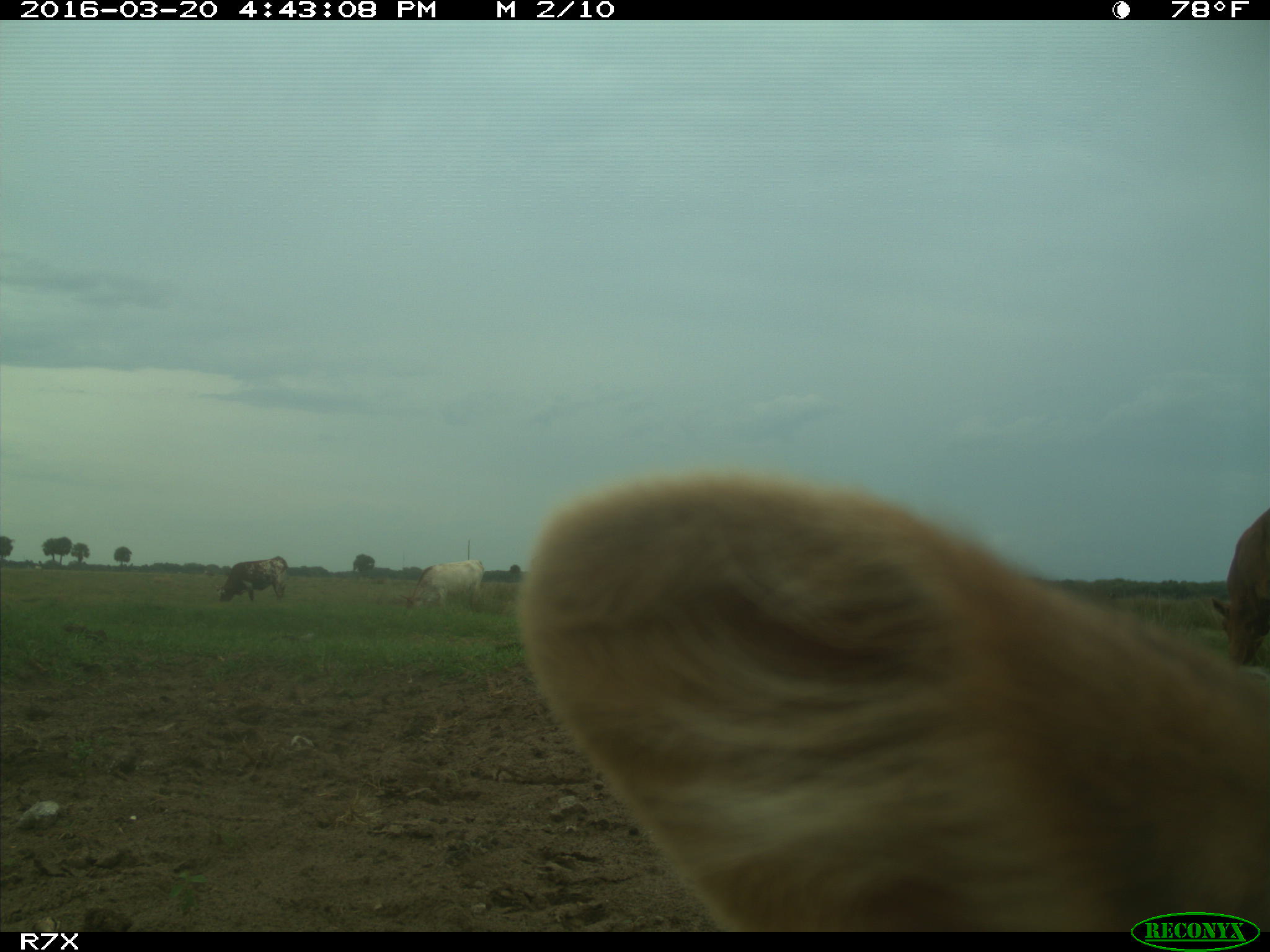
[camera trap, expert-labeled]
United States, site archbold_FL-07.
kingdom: Animalia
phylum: Chordata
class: Mammalia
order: Artiodactyla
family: Bovidae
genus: Bos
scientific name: Bos taurus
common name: domestic cow